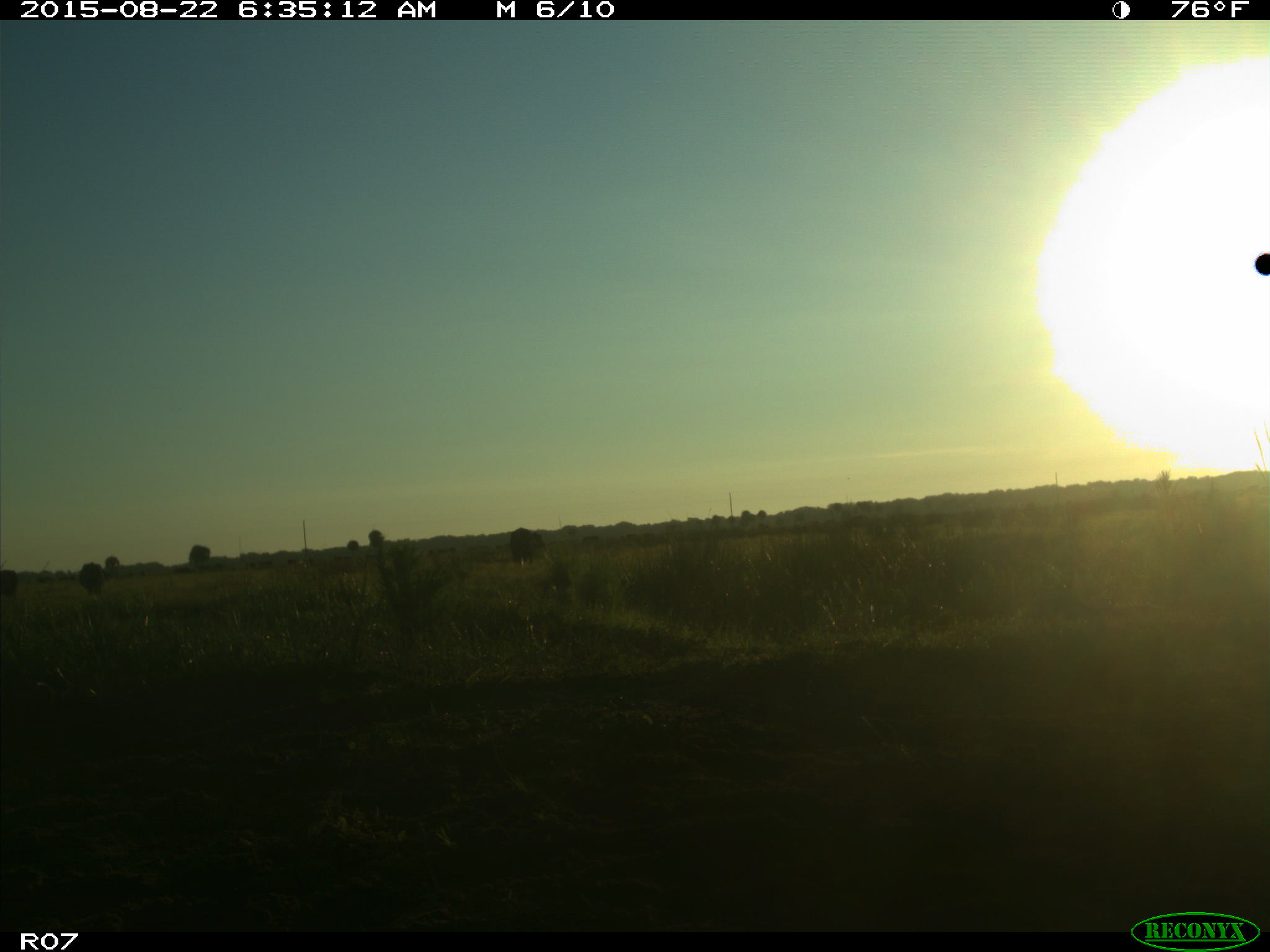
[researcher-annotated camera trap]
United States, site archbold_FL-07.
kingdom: Animalia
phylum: Chordata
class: Mammalia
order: Artiodactyla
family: Bovidae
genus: Bos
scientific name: Bos taurus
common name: domestic cow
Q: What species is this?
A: Bos taurus (domestic cow).